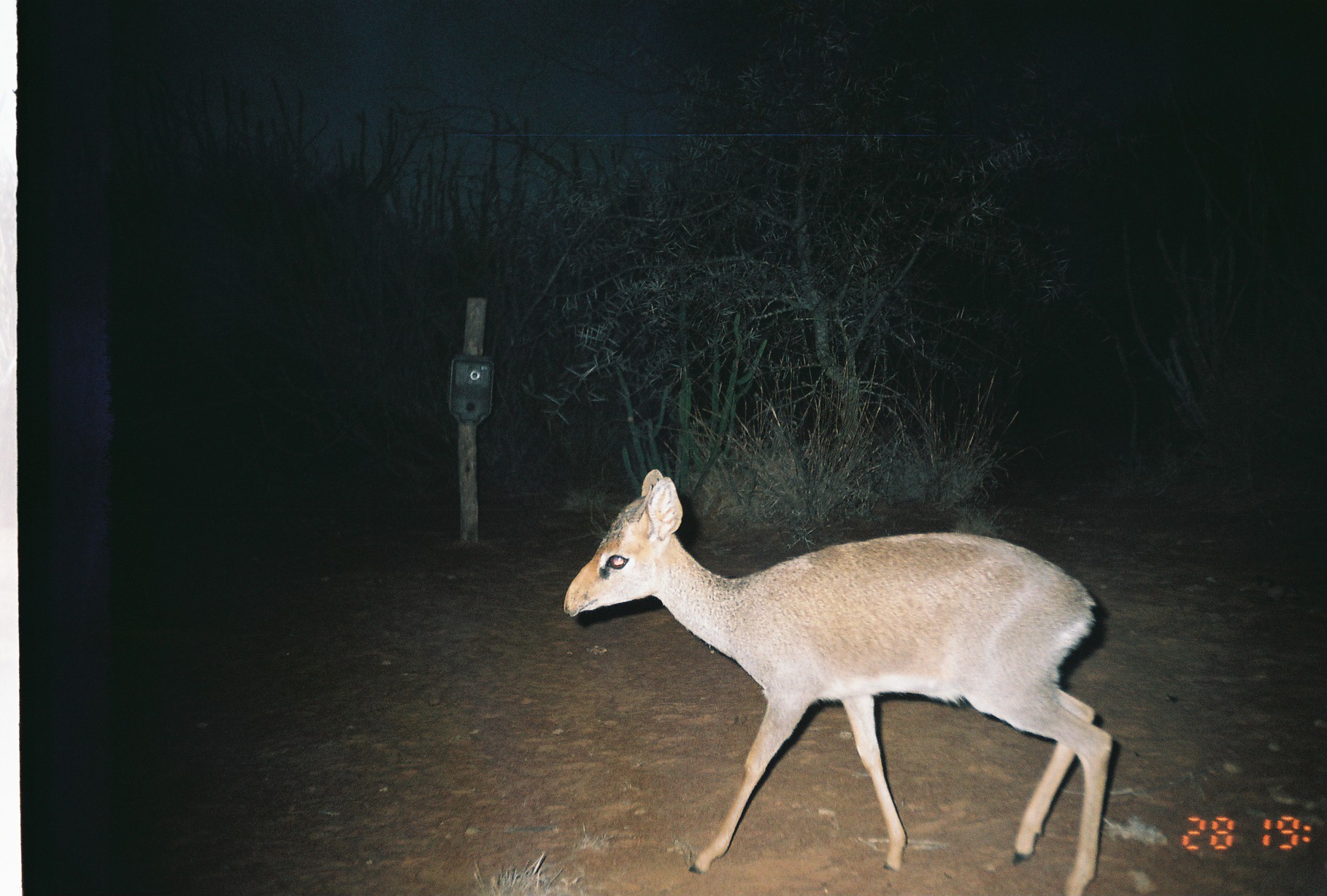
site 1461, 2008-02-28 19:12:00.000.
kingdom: Animalia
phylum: Chordata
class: Mammalia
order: Artiodactyla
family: Bovidae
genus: Madoqua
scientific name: Madoqua guentheri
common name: günther's dik-dik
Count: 1.